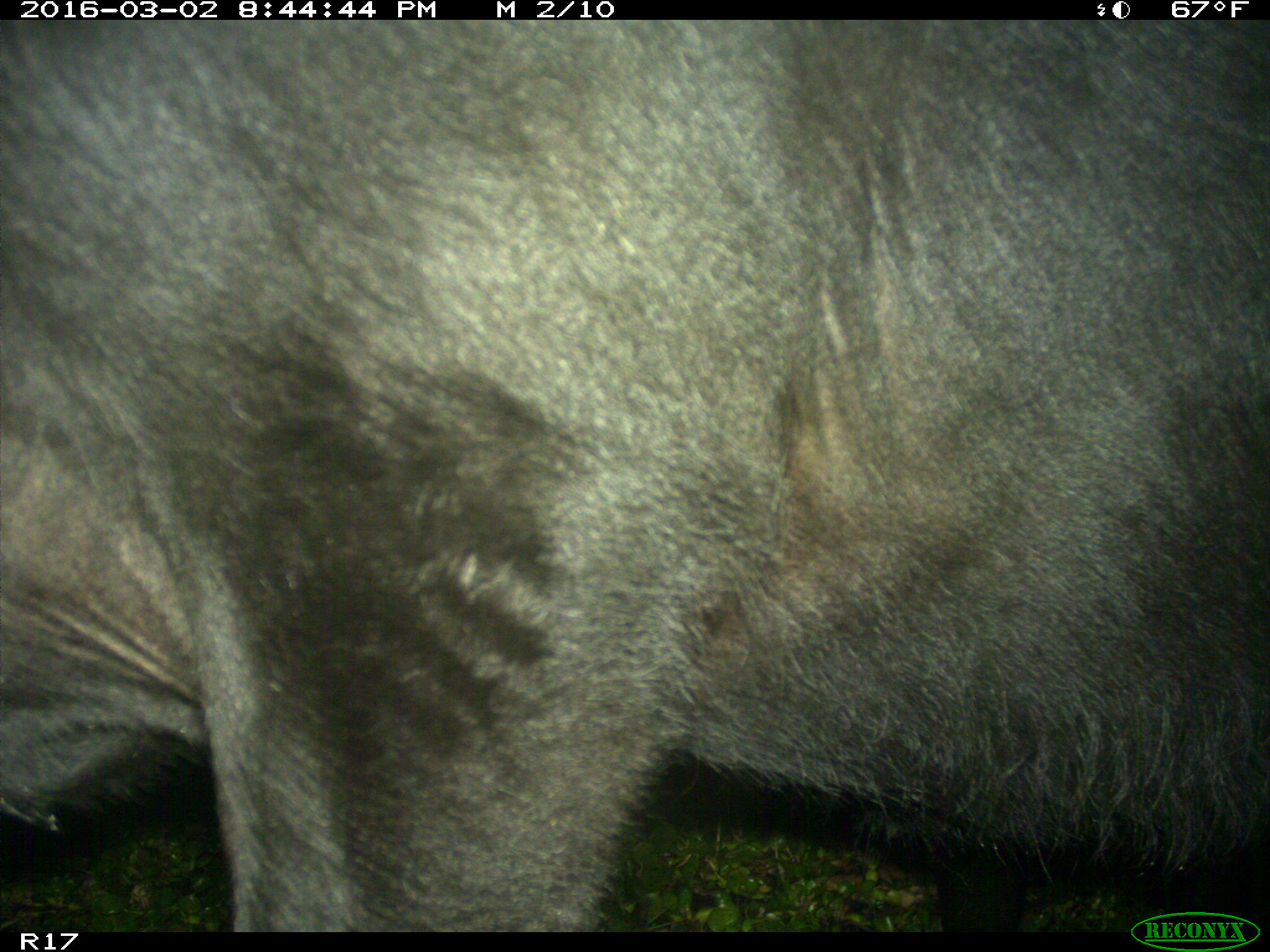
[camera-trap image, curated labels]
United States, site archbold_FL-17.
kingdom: Animalia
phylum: Chordata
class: Mammalia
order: Artiodactyla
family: Bovidae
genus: Bos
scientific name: Bos taurus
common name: domestic cow